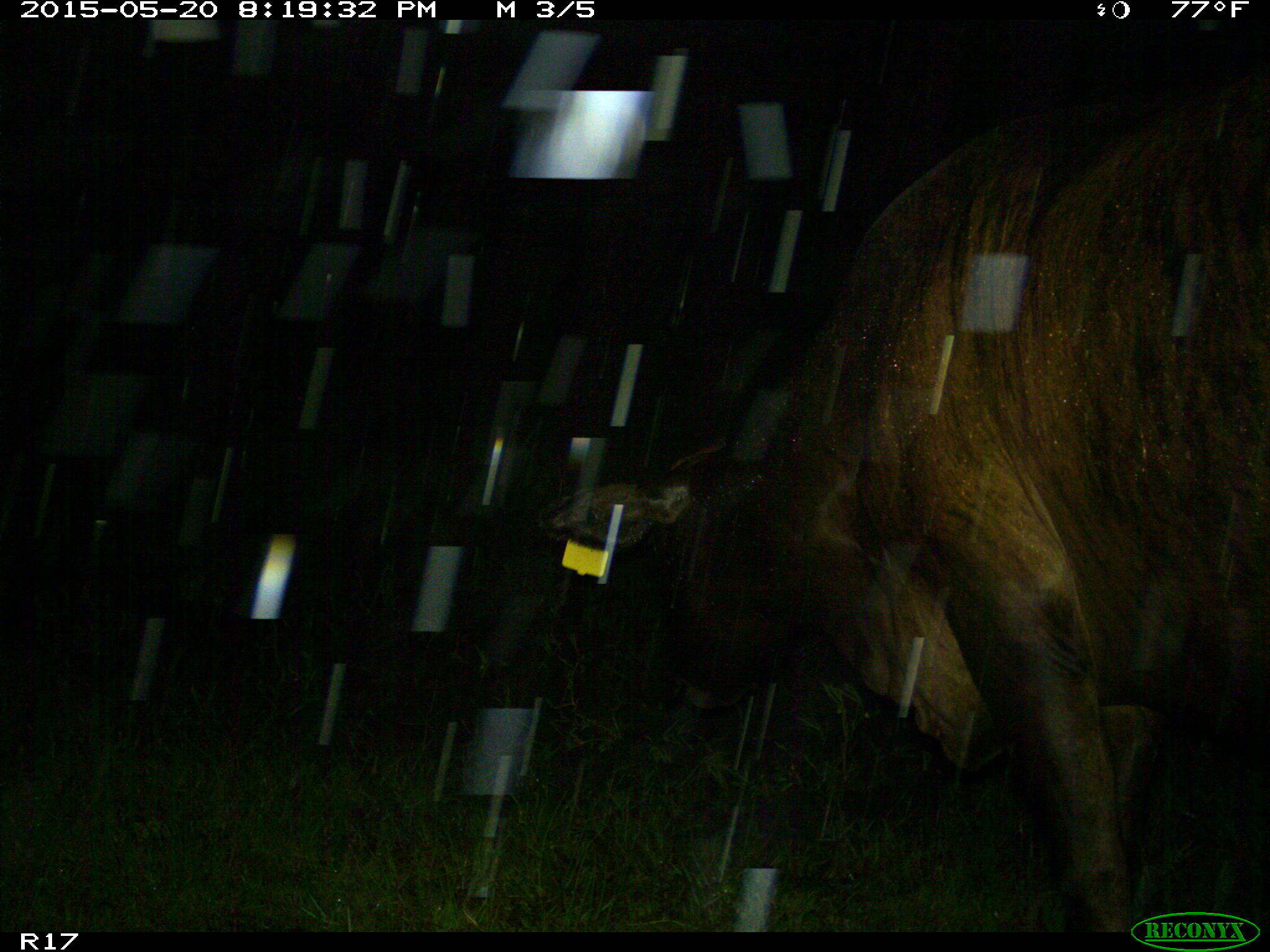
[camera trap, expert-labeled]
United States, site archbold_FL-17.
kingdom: Animalia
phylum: Chordata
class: Mammalia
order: Artiodactyla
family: Bovidae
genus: Bos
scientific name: Bos taurus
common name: domestic cow